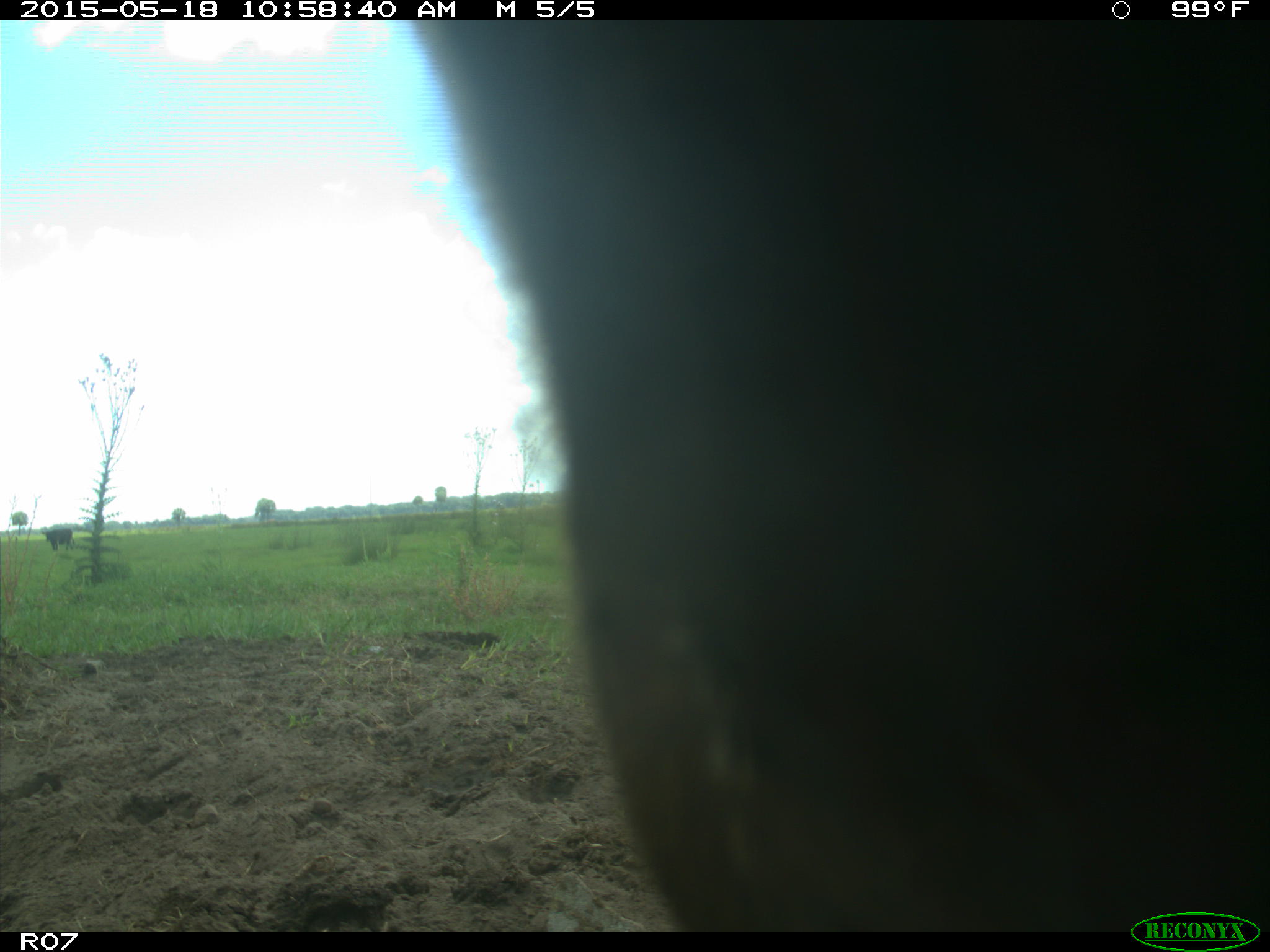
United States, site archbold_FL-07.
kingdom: Animalia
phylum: Chordata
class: Mammalia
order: Artiodactyla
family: Bovidae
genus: Bos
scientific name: Bos taurus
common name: domestic cow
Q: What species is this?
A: Bos taurus (domestic cow).